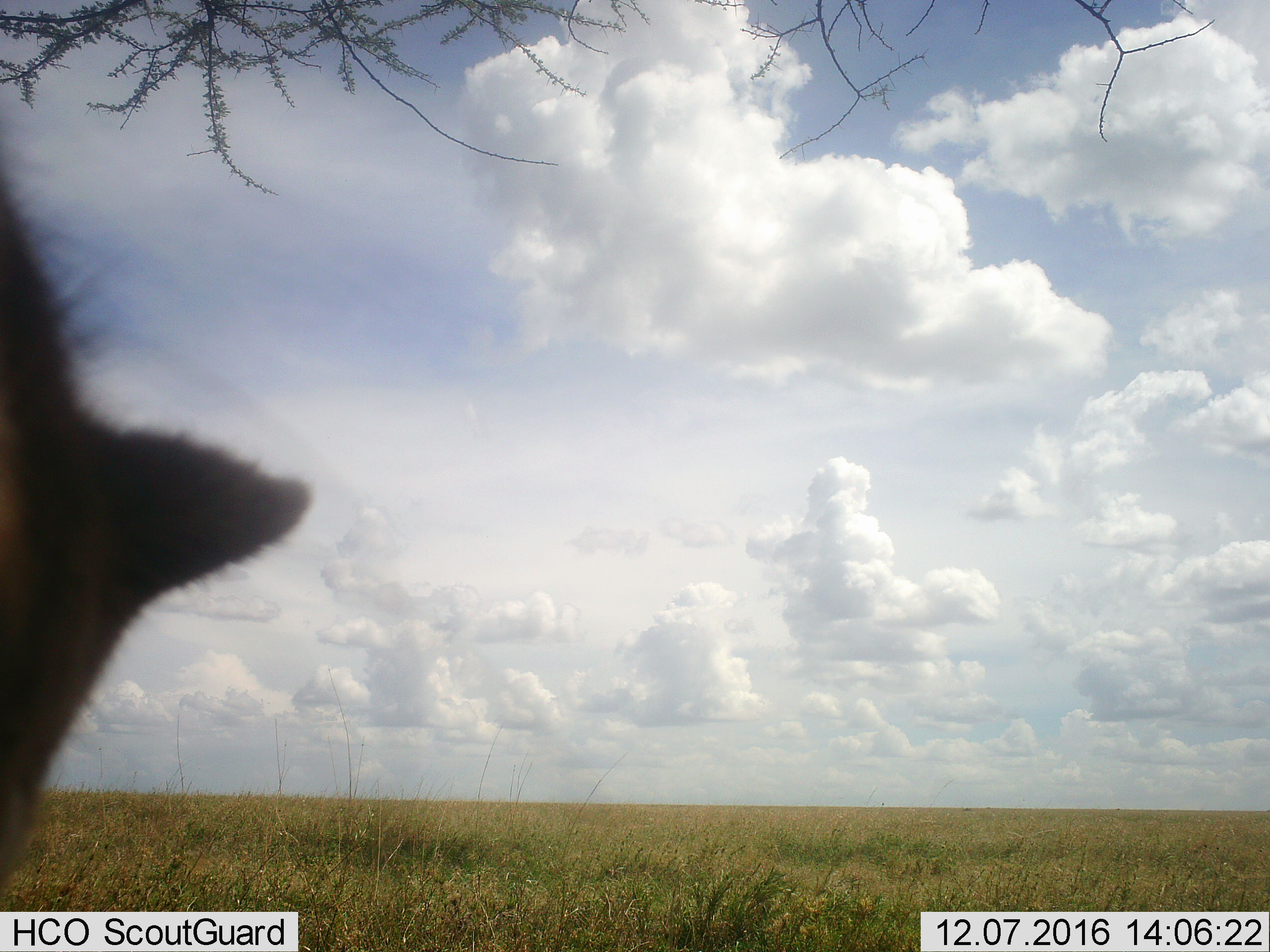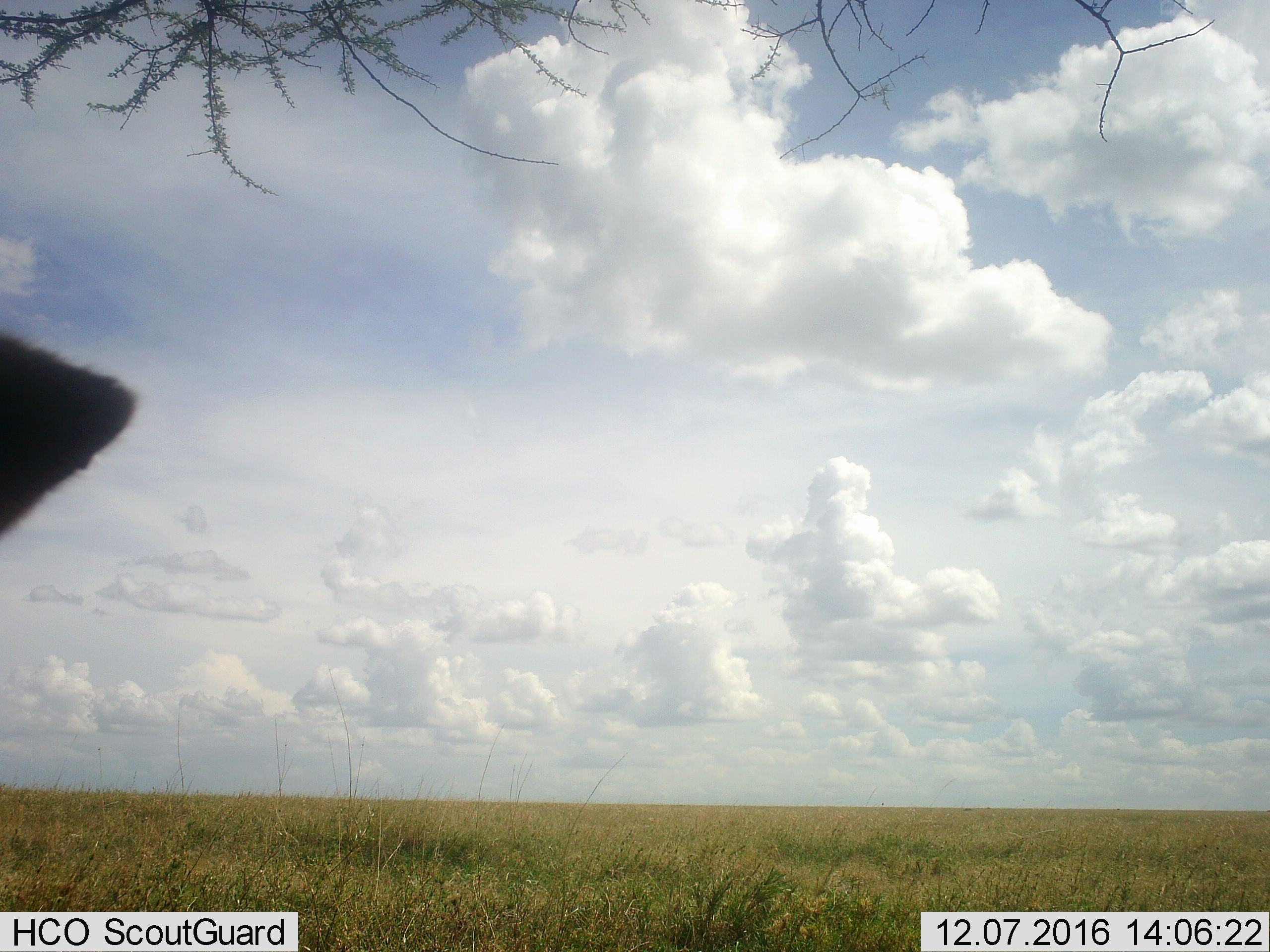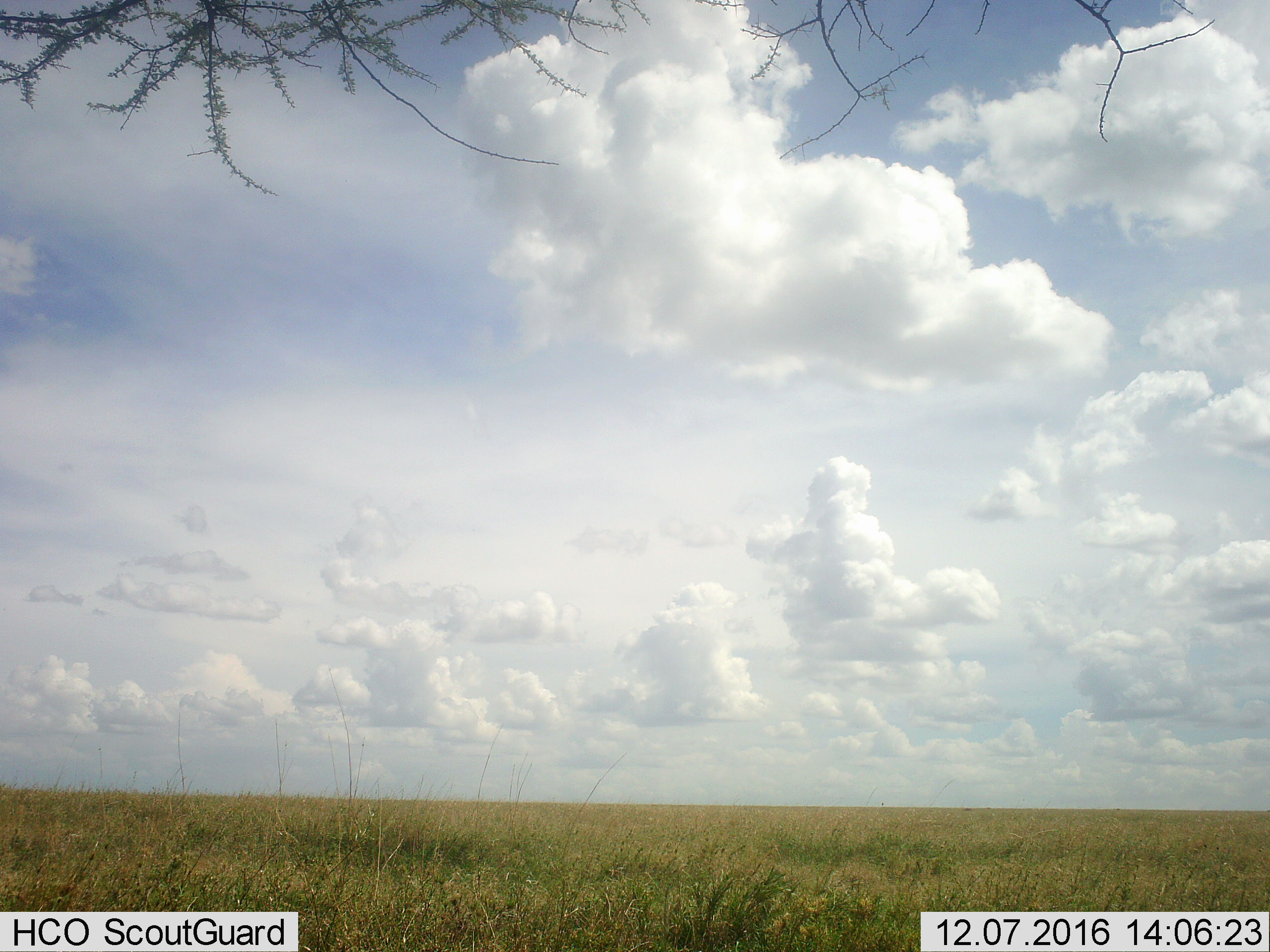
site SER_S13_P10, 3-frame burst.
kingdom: Animalia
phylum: Chordata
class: Mammalia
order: Carnivora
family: Hyaenidae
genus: Crocuta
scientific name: Crocuta crocuta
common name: spotted hyena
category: hyenaspotted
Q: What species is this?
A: Hyenaspotted (spotted hyena) (Crocuta crocuta).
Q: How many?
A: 1.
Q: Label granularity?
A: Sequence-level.